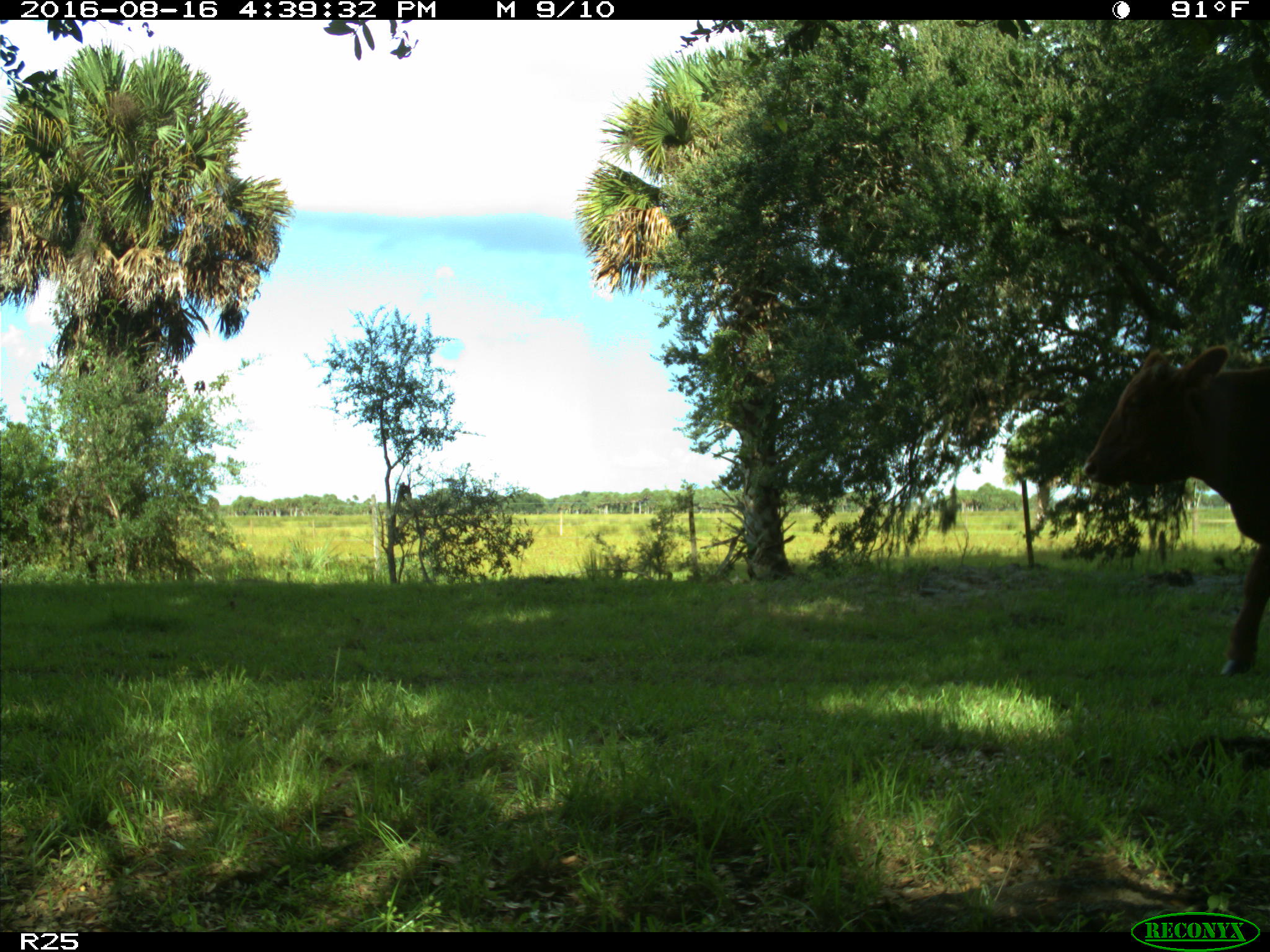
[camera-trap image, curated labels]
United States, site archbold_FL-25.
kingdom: Animalia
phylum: Chordata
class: Mammalia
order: Artiodactyla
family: Bovidae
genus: Bos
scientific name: Bos taurus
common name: domestic cow